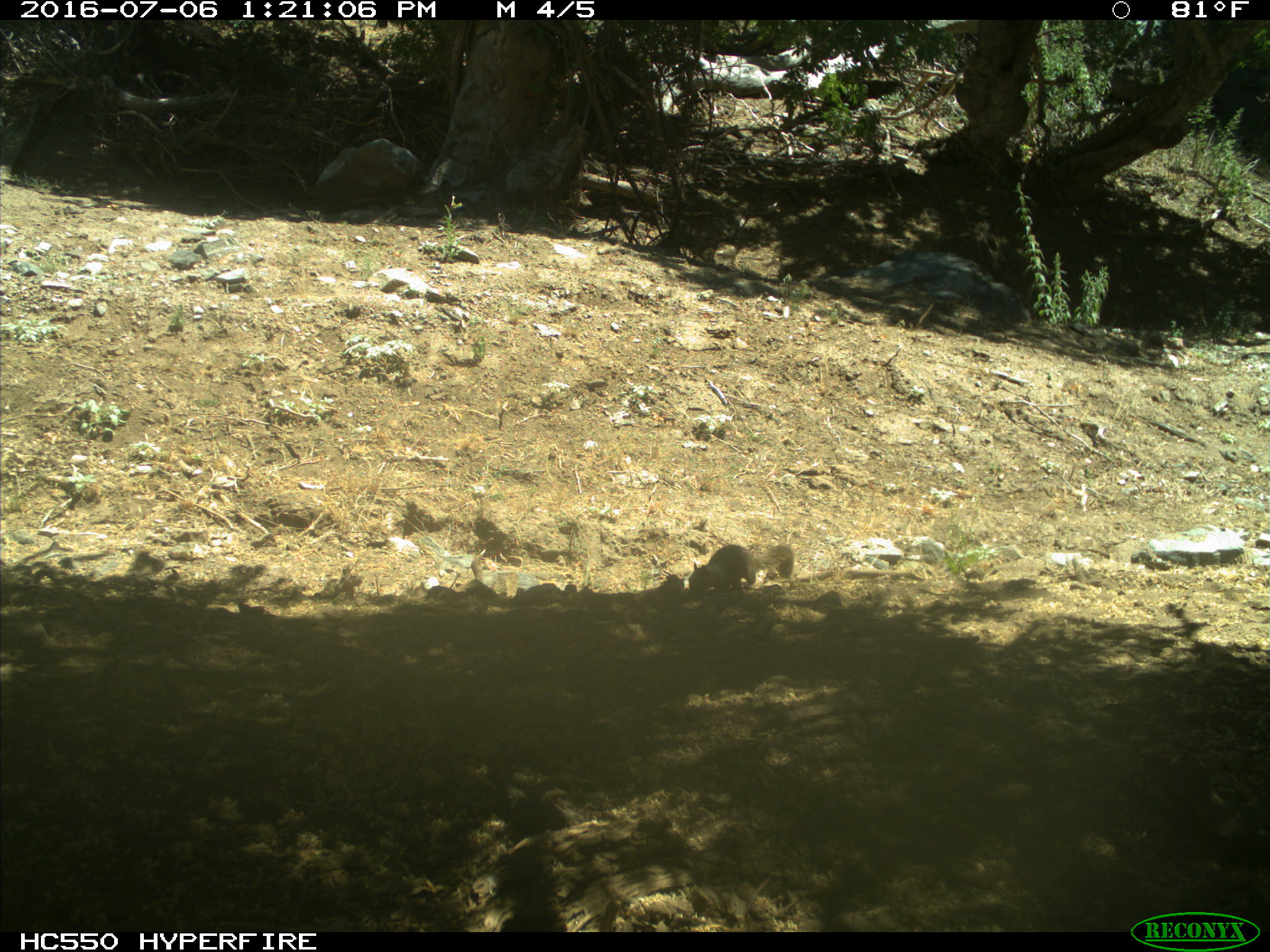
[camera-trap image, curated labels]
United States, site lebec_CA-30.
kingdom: Animalia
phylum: Chordata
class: Mammalia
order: Rodentia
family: Sciuridae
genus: Otospermophilus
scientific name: Otospermophilus beecheyi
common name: california ground squirrel